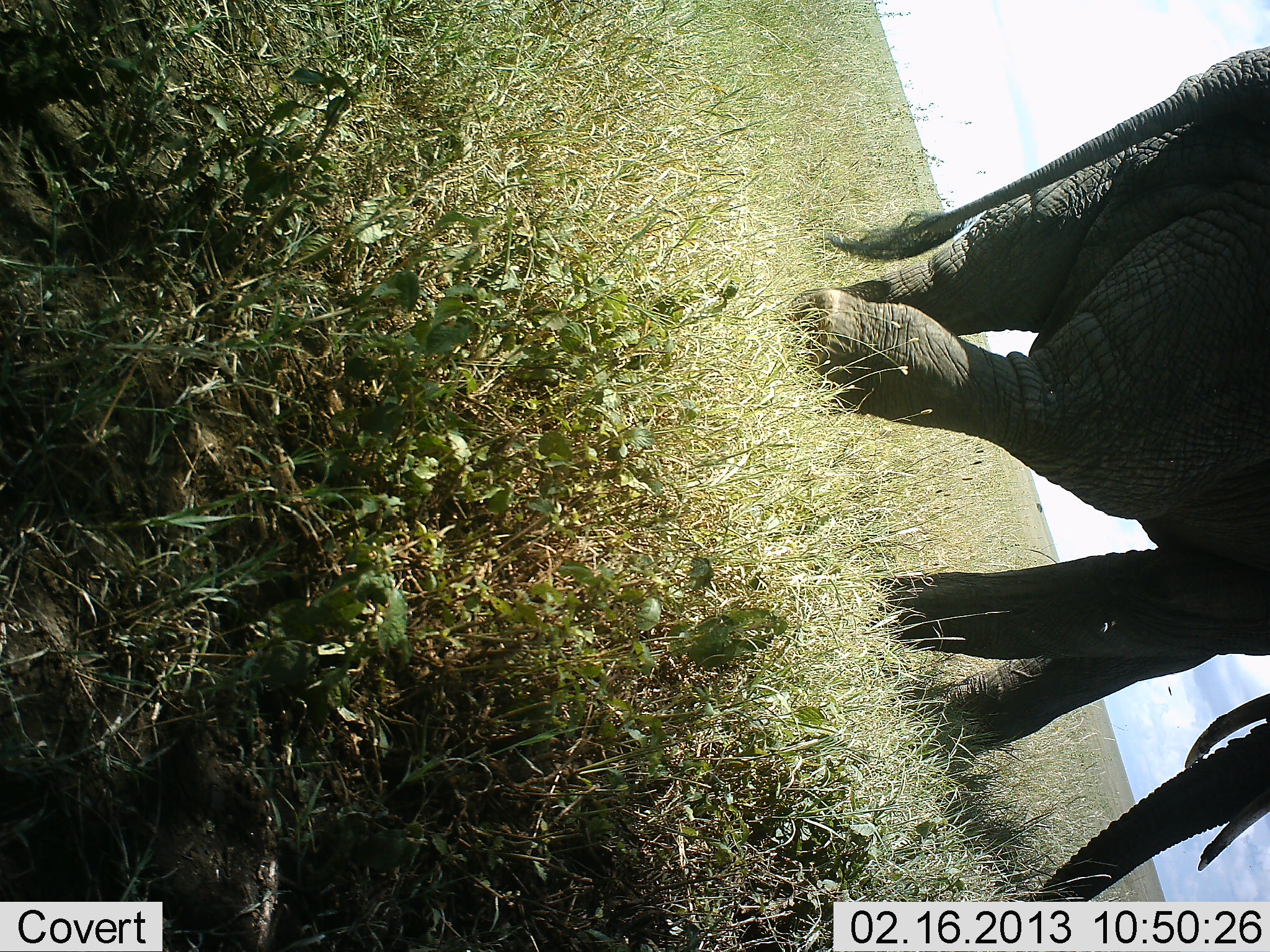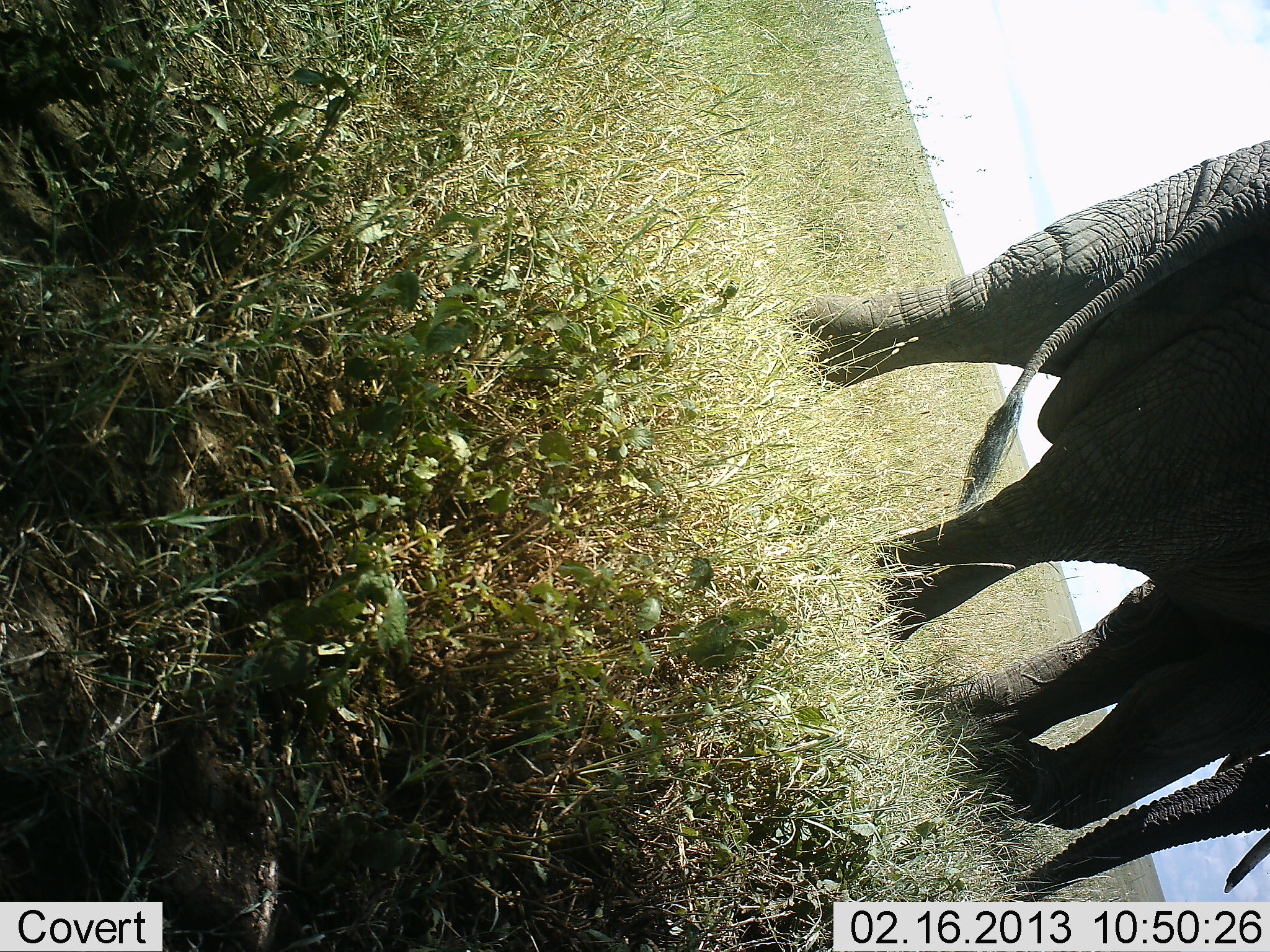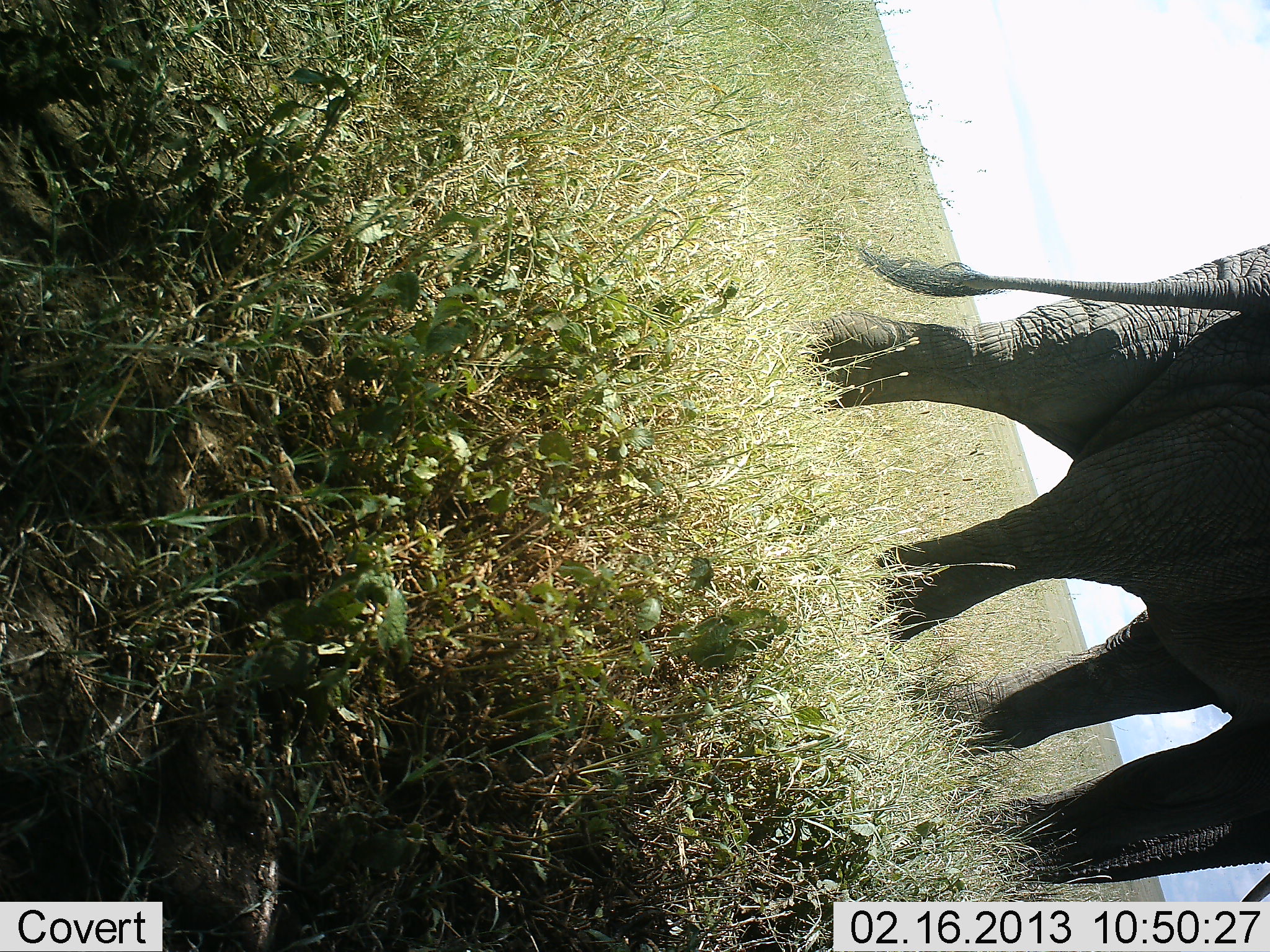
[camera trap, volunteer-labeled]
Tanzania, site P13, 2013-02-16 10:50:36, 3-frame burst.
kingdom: Animalia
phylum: Chordata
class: Mammalia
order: Proboscidea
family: Elephantidae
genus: Loxodonta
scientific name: Loxodonta africana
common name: african bush elephant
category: elephant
Elephant (african bush elephant) (Loxodonta africana), count 1. Behavior (volunteer vote fractions): standing 23%, resting 0%, moving 85%, interacting 0%. Young present (vote fraction): 0%. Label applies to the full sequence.